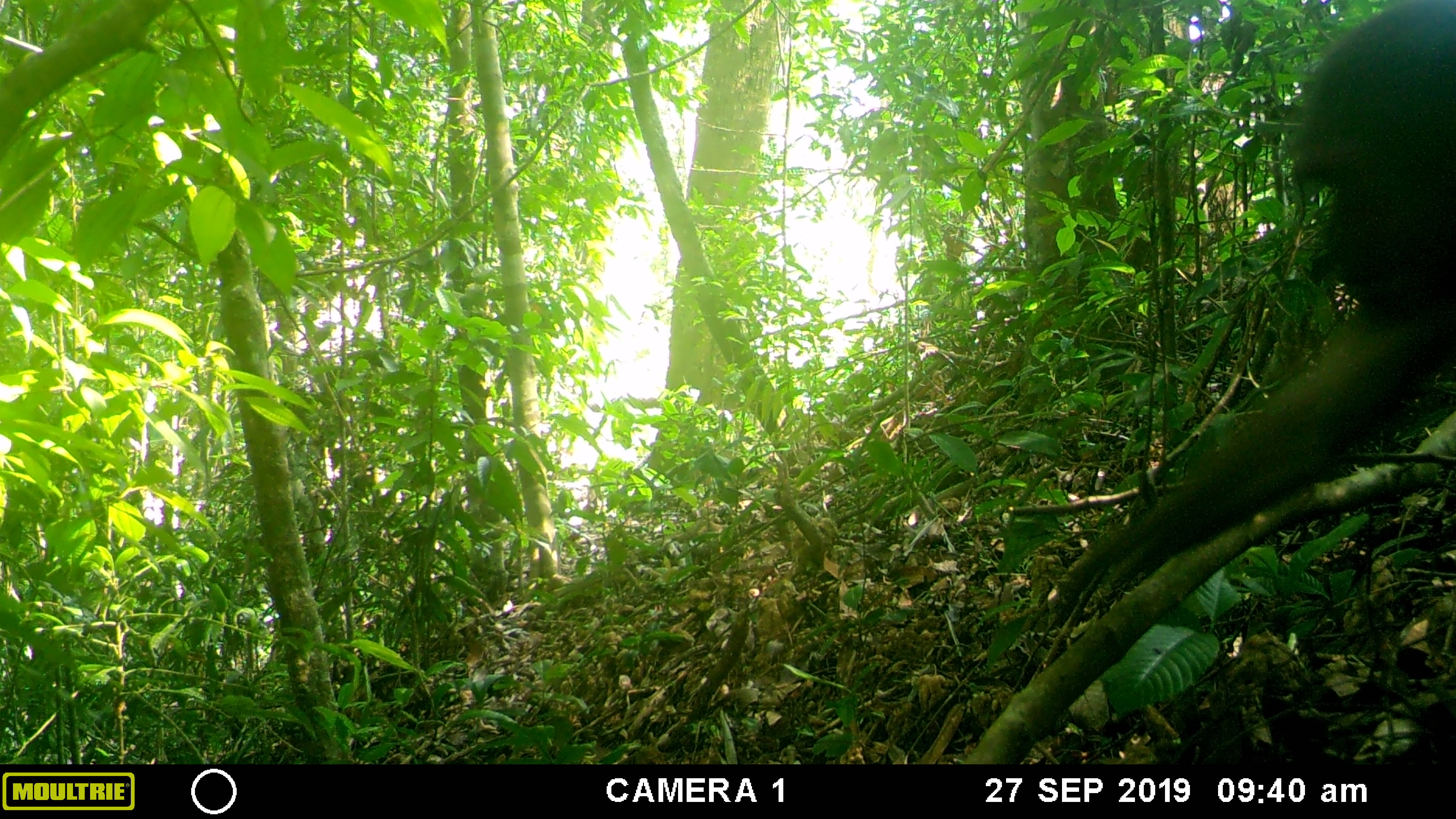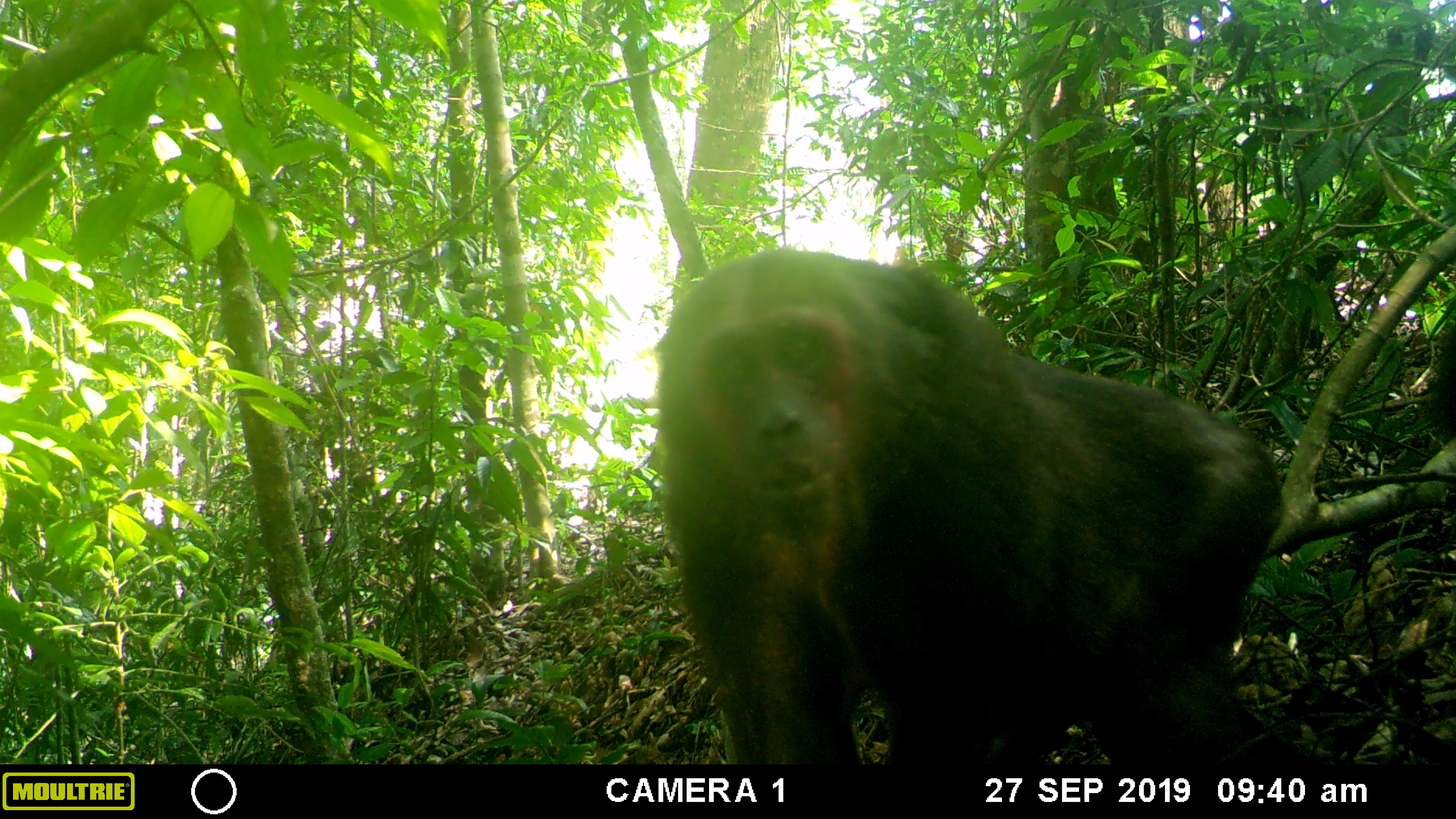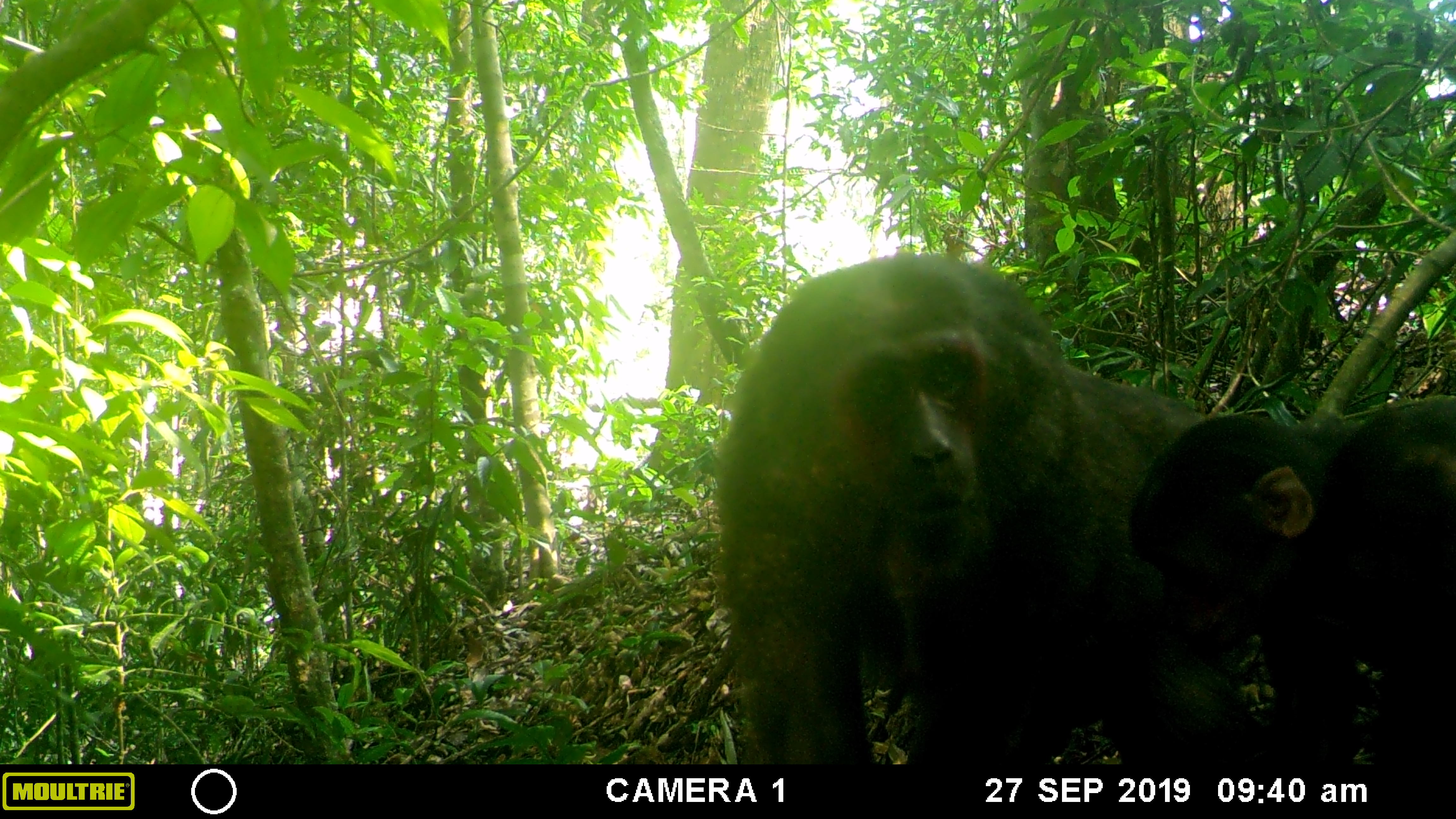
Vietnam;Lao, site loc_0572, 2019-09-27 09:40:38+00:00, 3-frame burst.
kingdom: Animalia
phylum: Chordata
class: Mammalia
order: Primates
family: Cercopithecidae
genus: Macaca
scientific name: Macaca arctoides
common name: stump-tailed macaque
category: stump tailed macaque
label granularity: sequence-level